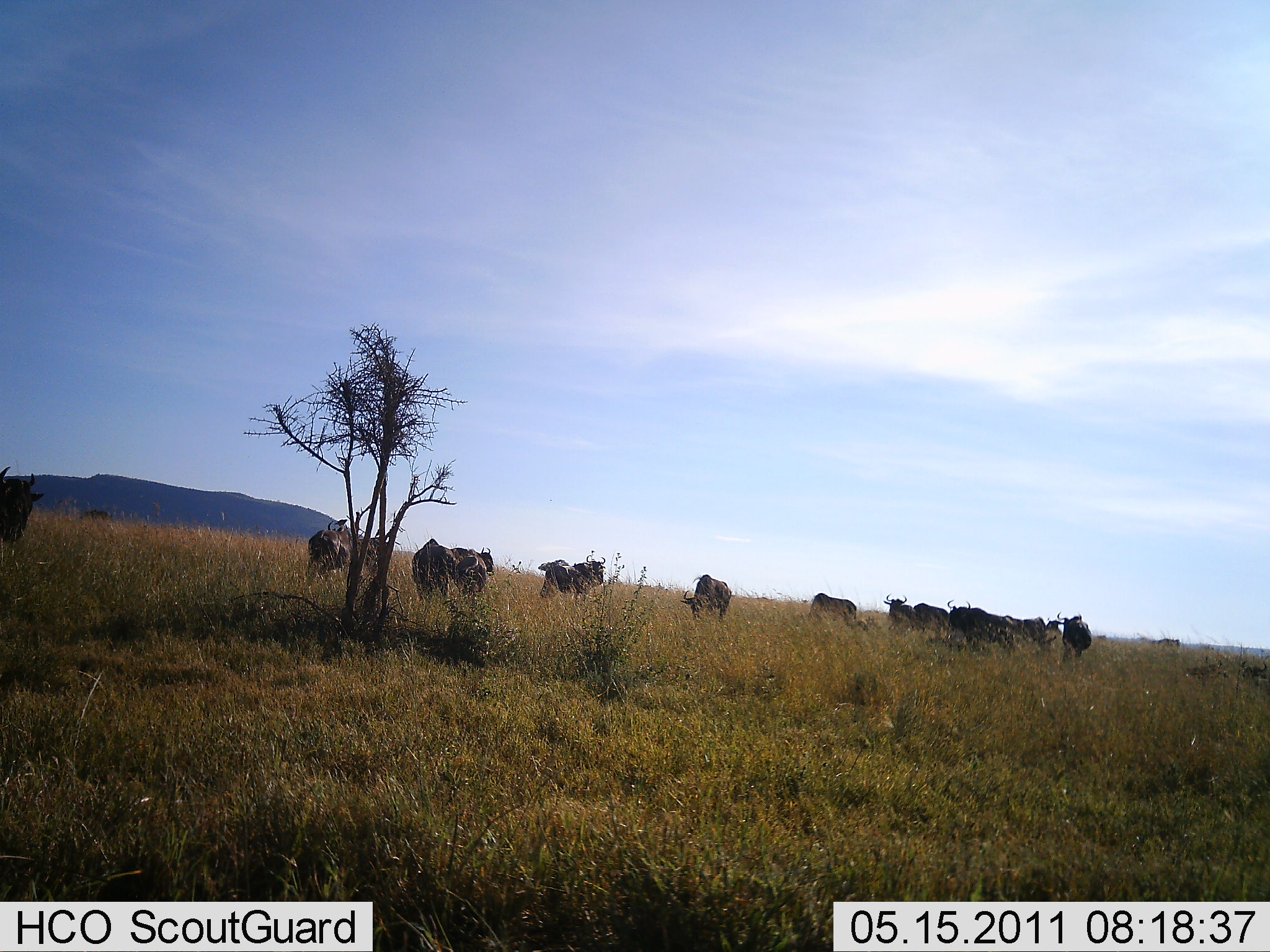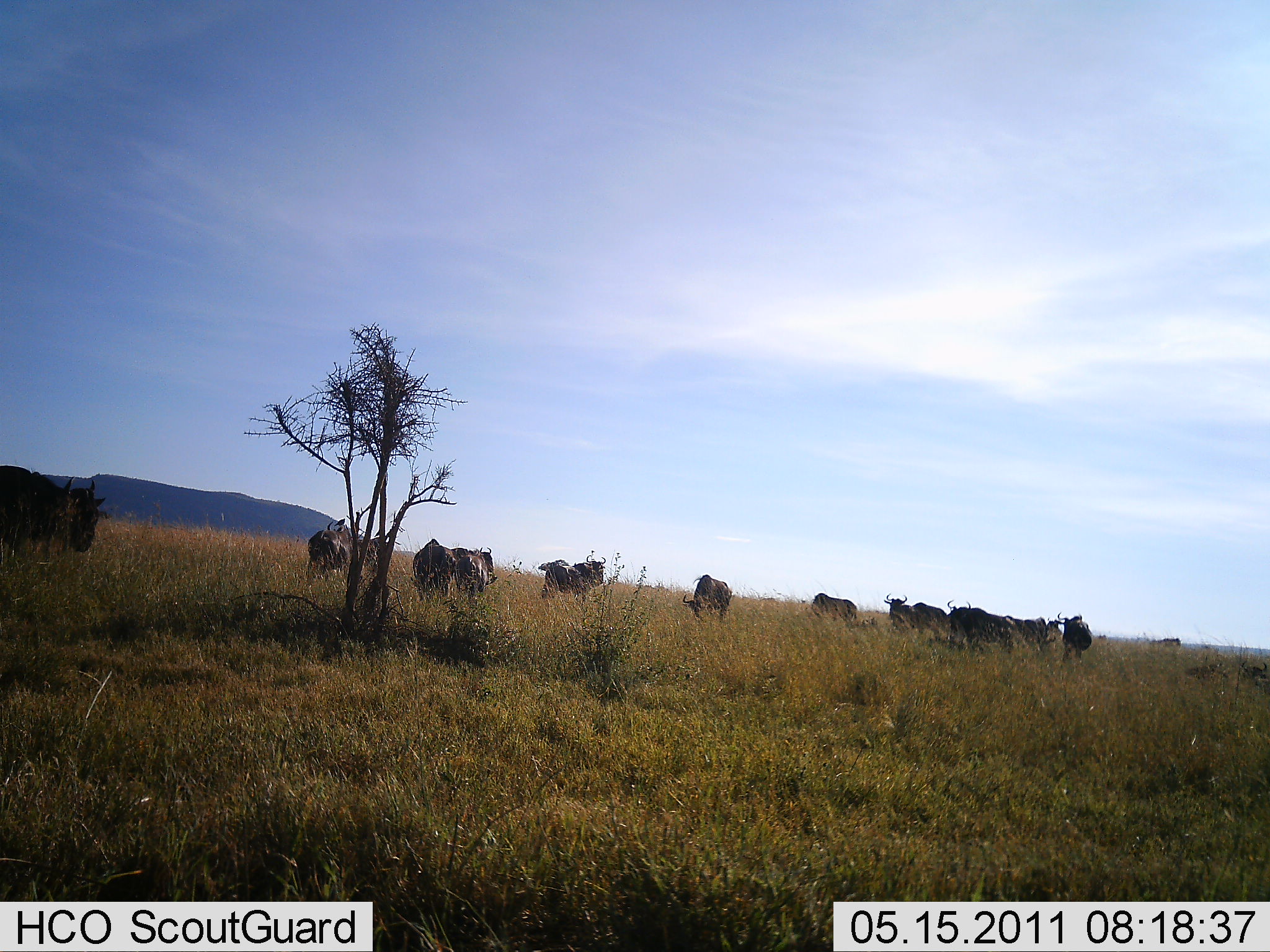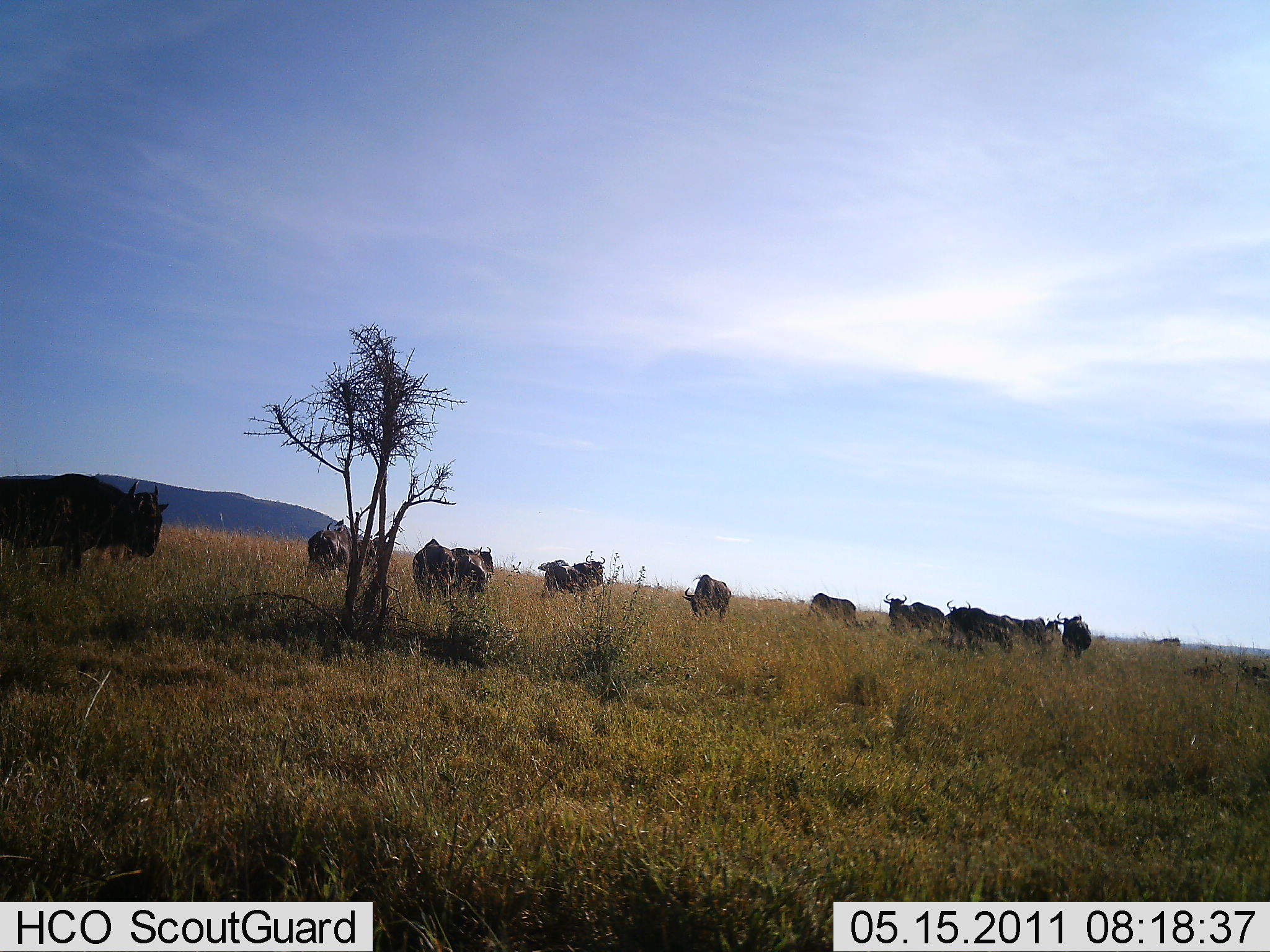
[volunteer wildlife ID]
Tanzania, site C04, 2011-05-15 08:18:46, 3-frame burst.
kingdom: Animalia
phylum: Chordata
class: Mammalia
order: Artiodactyla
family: Bovidae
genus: Connochaetes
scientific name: Connochaetes taurinus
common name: blue wildebeest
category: wildebeest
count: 11-50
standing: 60%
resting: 0%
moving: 60%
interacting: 0%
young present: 0%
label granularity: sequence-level